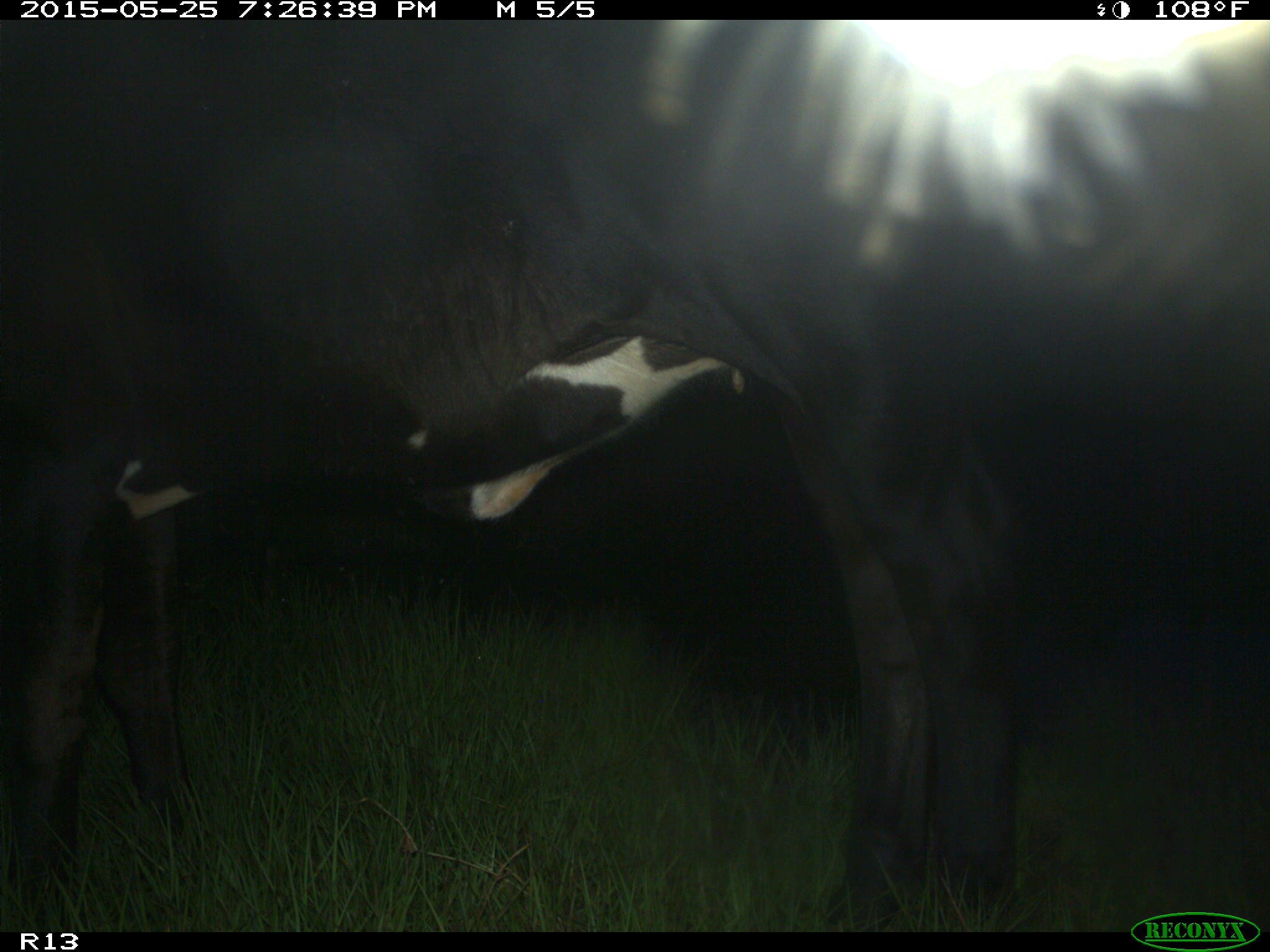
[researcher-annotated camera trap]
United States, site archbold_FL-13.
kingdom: Animalia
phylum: Chordata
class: Mammalia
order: Artiodactyla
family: Bovidae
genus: Bos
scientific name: Bos taurus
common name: domestic cow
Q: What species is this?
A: Bos taurus (domestic cow).